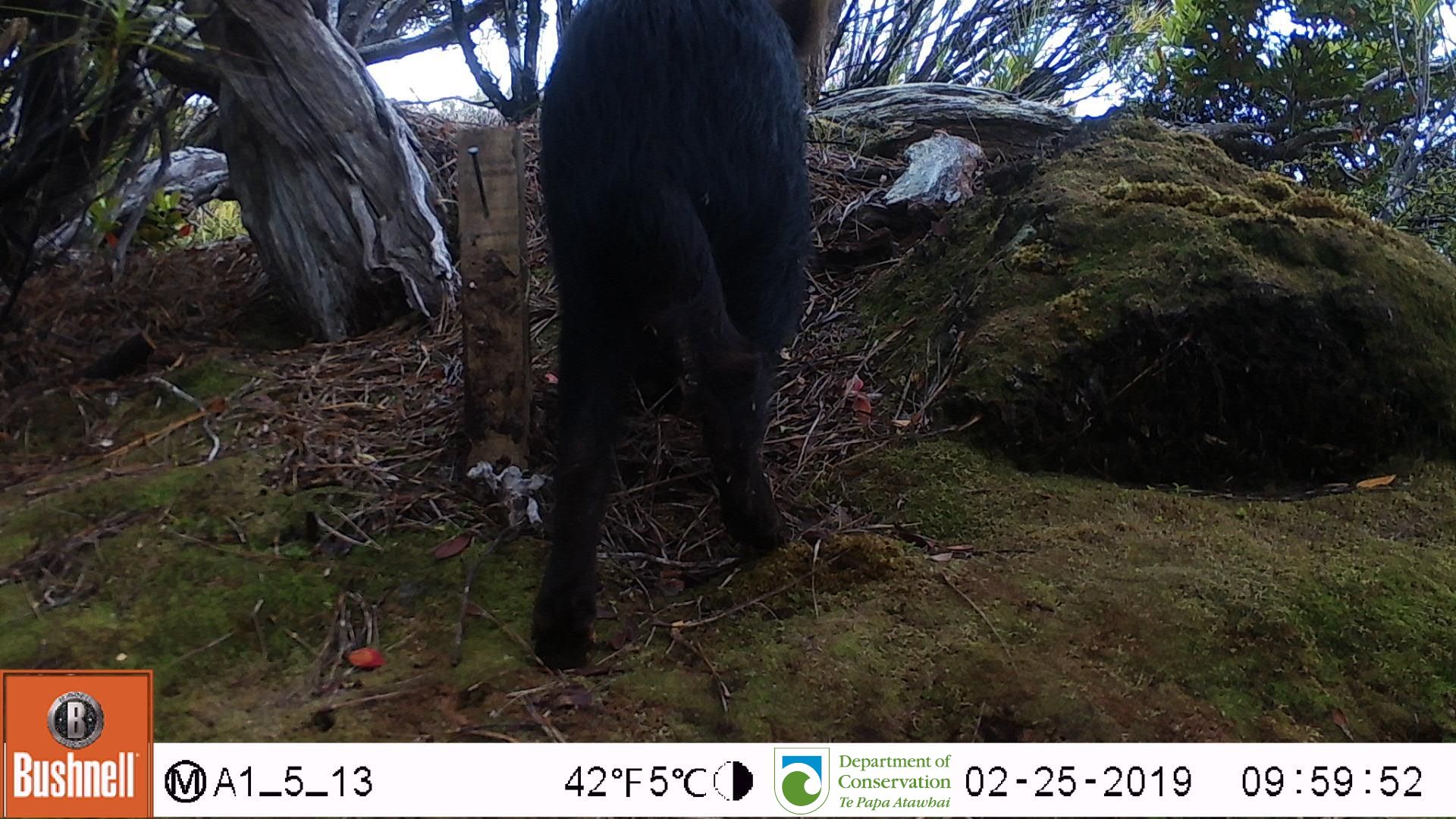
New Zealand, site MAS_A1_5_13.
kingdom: Animalia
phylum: Chordata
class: Mammalia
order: Artiodactyla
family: Suidae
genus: Sus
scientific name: Sus scrofa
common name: pig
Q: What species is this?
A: Pig (Sus scrofa).